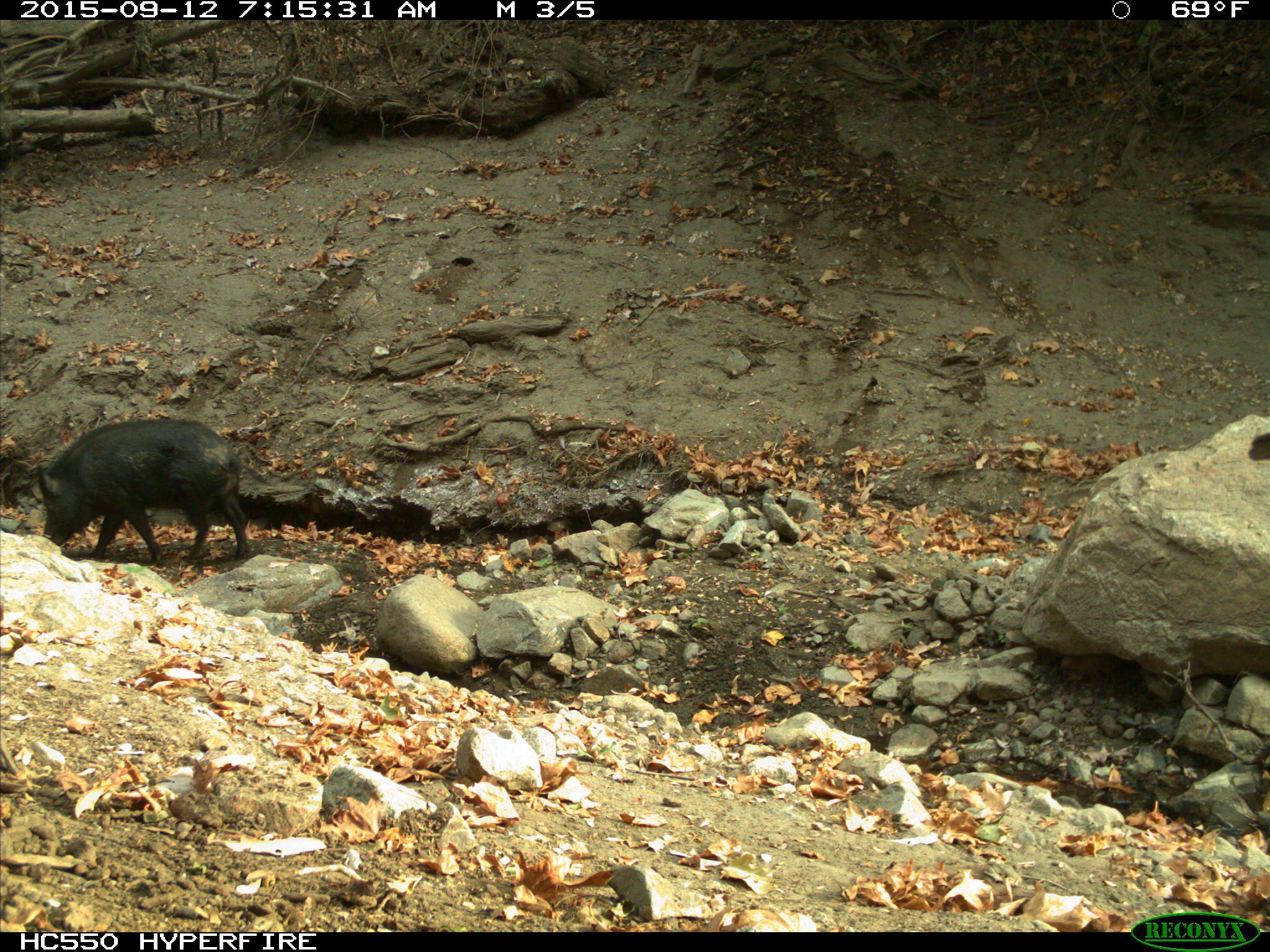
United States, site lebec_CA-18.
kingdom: Animalia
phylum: Chordata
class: Mammalia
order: Artiodactyla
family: Suidae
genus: Sus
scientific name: Sus scrofa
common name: wild boar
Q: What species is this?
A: Sus scrofa (wild boar).